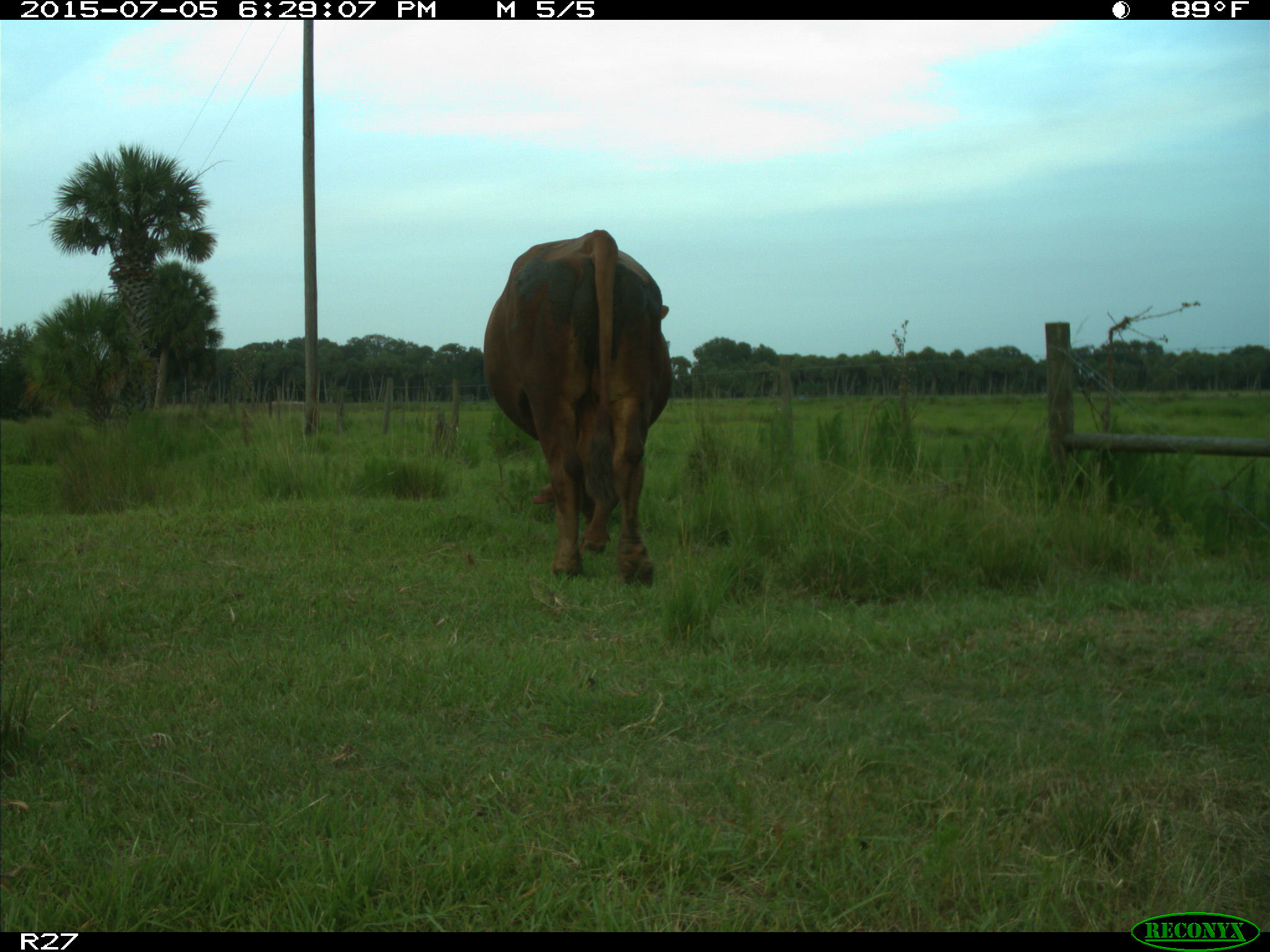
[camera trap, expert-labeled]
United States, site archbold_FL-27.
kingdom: Animalia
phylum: Chordata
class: Mammalia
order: Artiodactyla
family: Bovidae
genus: Bos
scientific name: Bos taurus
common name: domestic cow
Bos taurus (domestic cow).